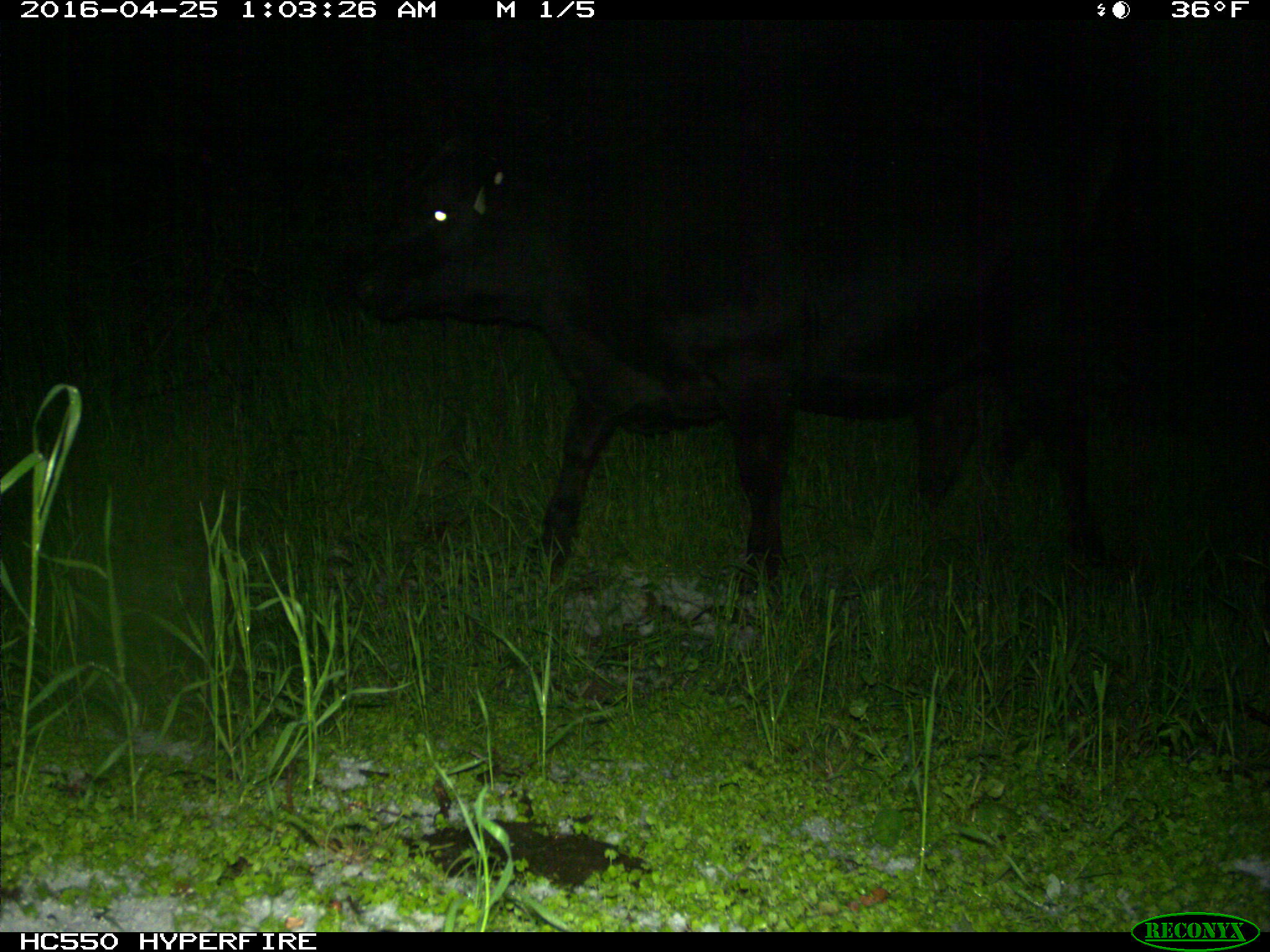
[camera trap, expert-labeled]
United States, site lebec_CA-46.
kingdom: Animalia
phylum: Chordata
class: Mammalia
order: Artiodactyla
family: Bovidae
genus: Bos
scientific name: Bos taurus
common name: domestic cow